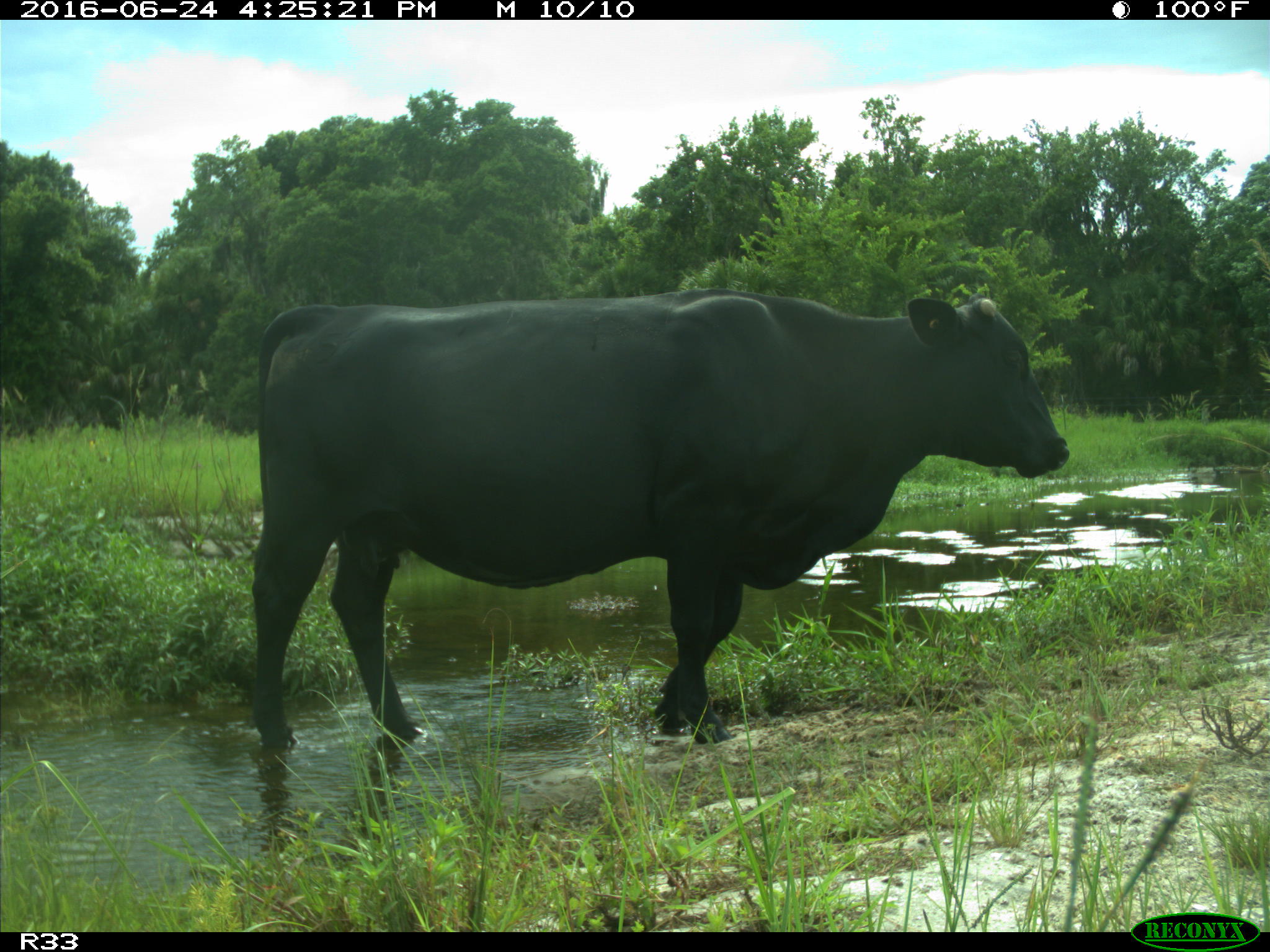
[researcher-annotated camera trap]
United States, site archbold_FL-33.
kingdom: Animalia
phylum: Chordata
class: Mammalia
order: Artiodactyla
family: Bovidae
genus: Bos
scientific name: Bos taurus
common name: domestic cow